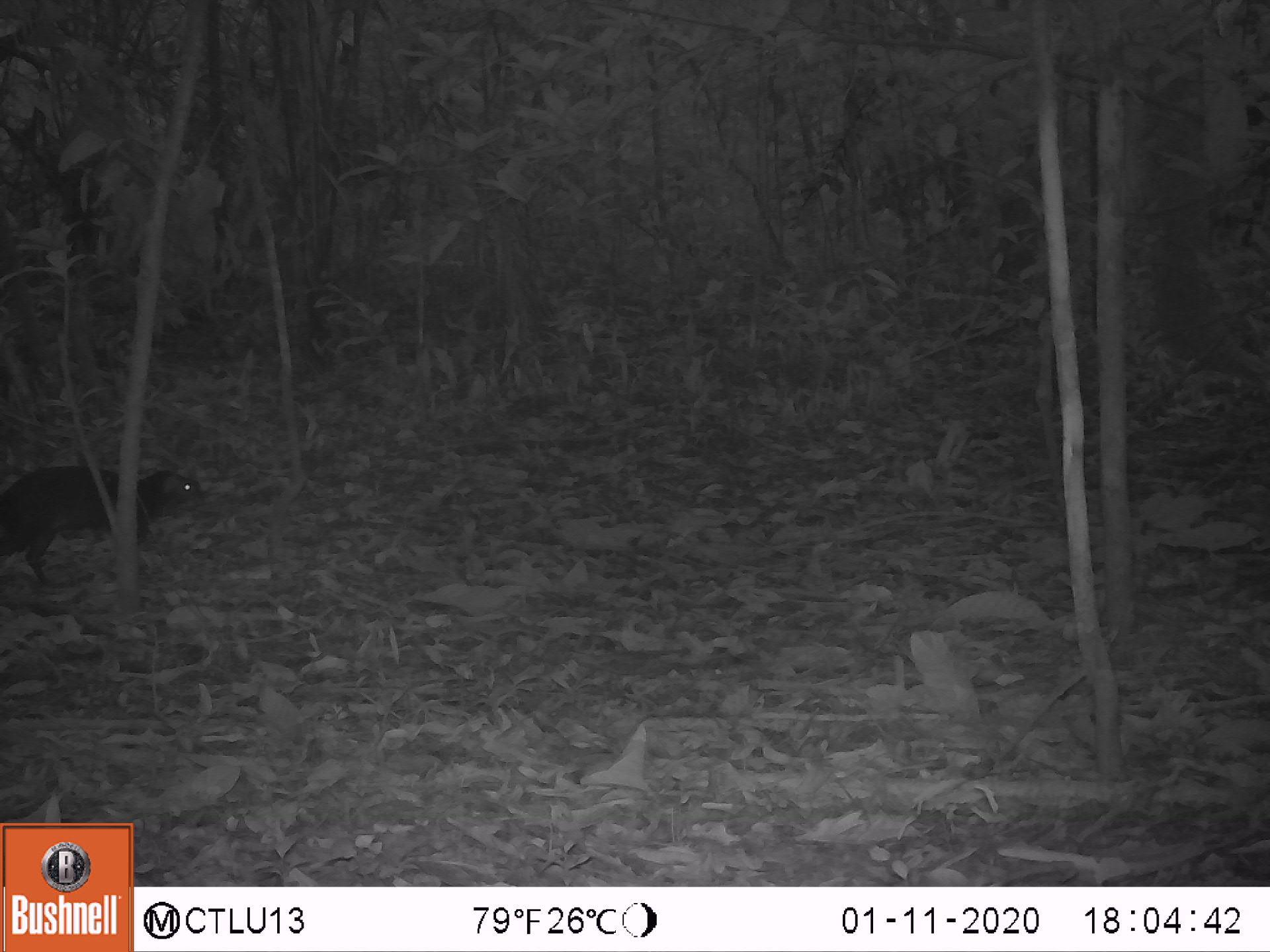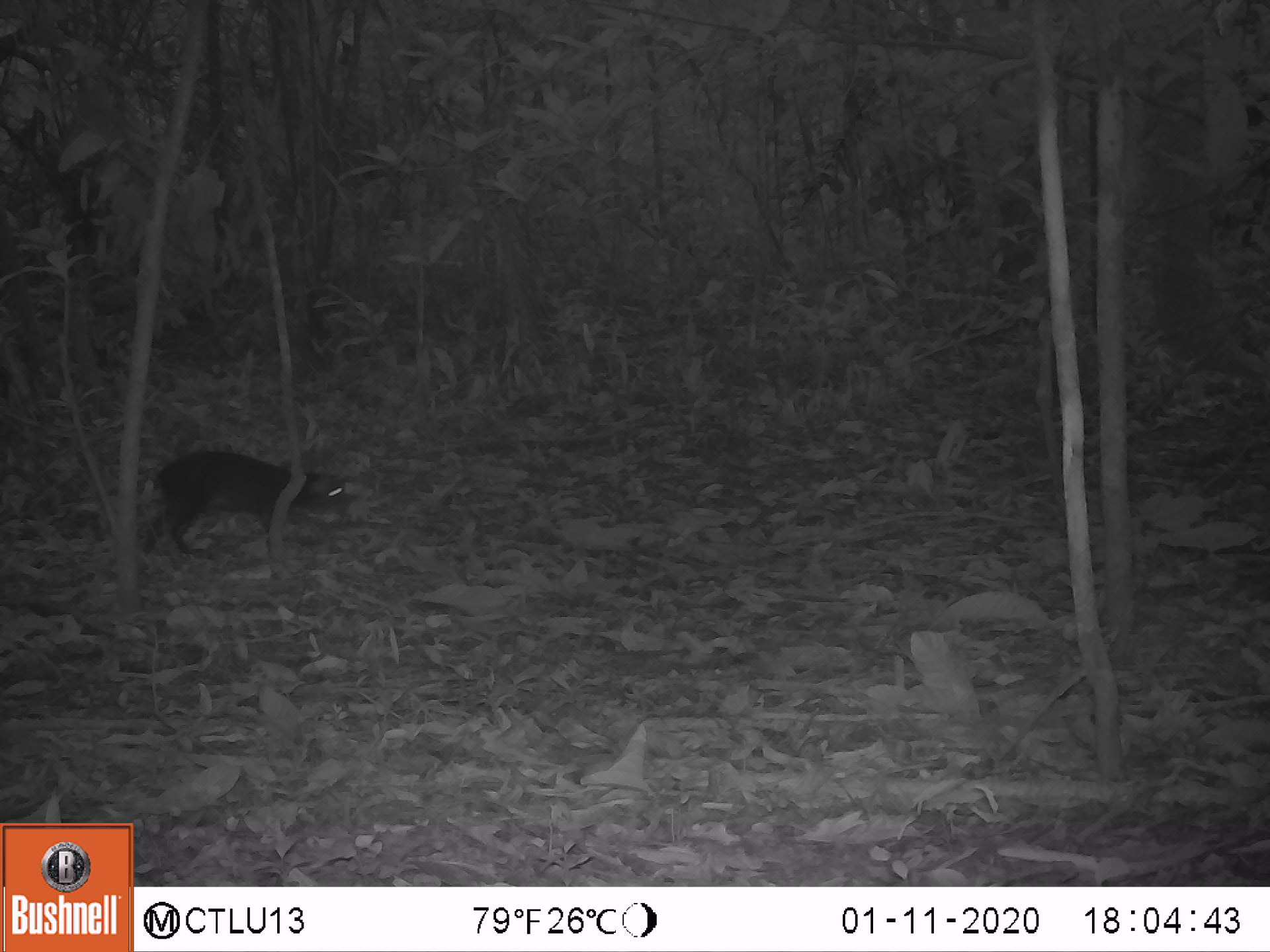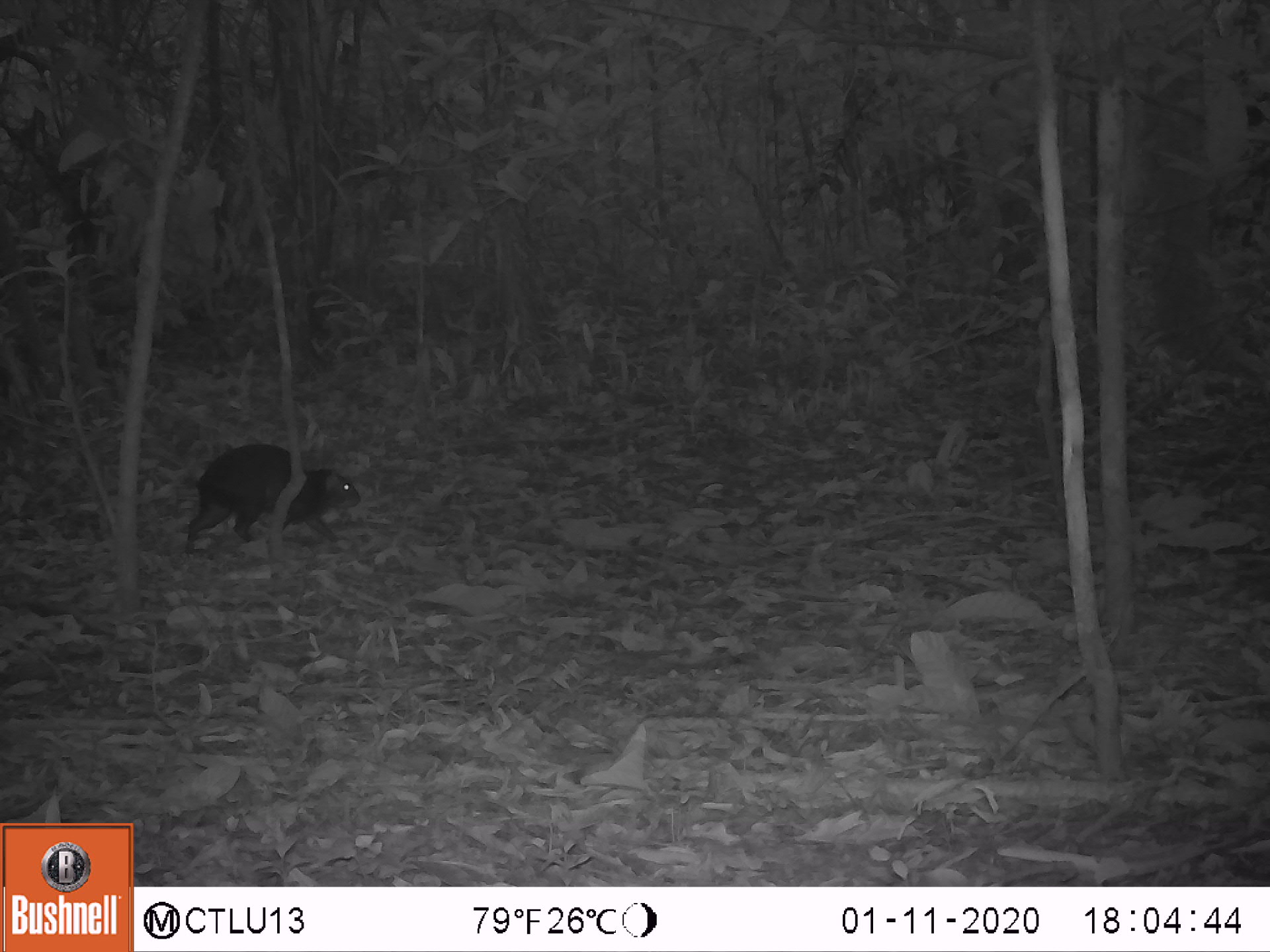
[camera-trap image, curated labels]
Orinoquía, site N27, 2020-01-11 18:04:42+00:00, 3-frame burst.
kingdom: Animalia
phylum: Chordata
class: Mammalia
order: Rodentia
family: Dasyproctidae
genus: Dasyprocta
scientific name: Dasyprocta fuliginosa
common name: black agouti